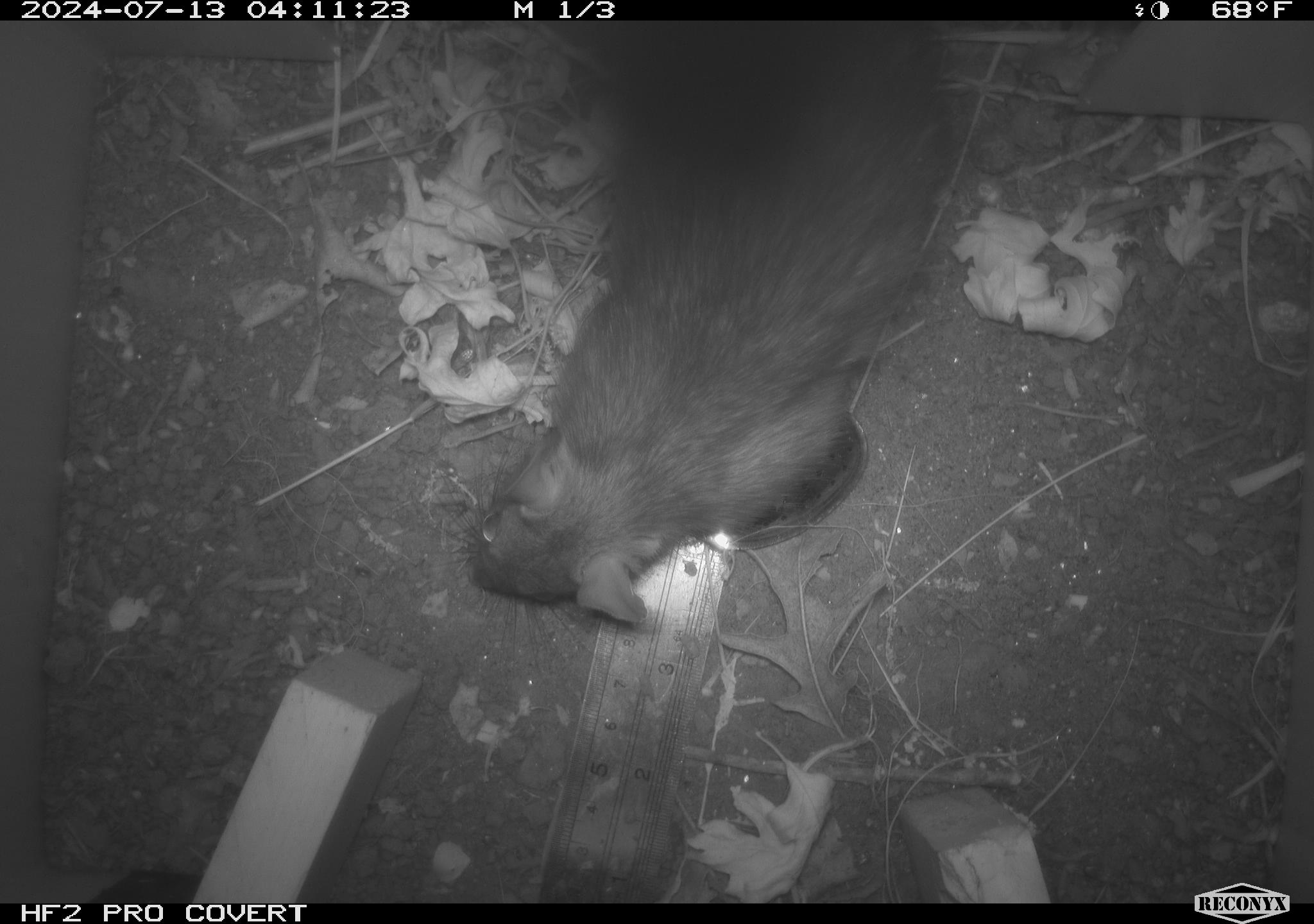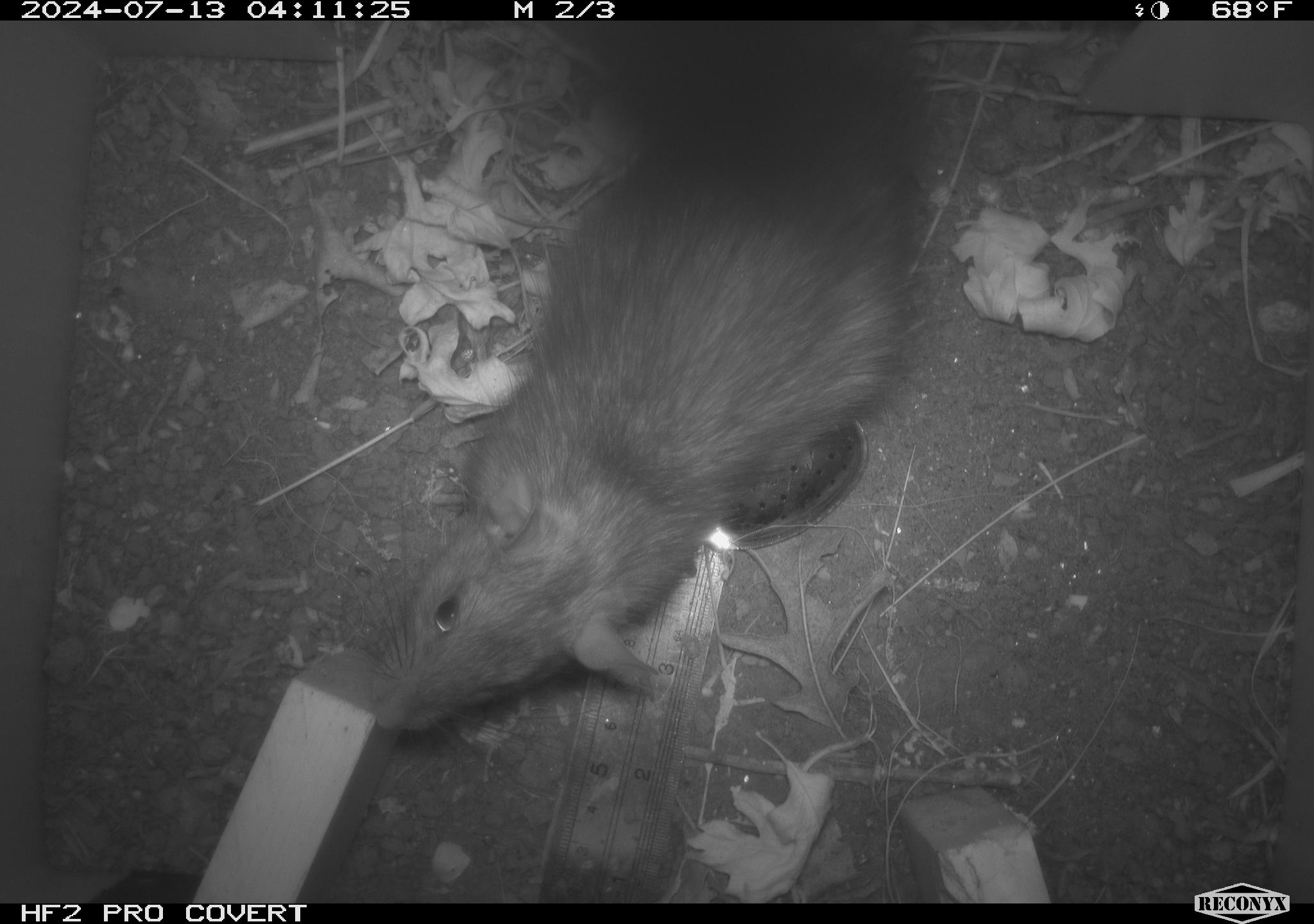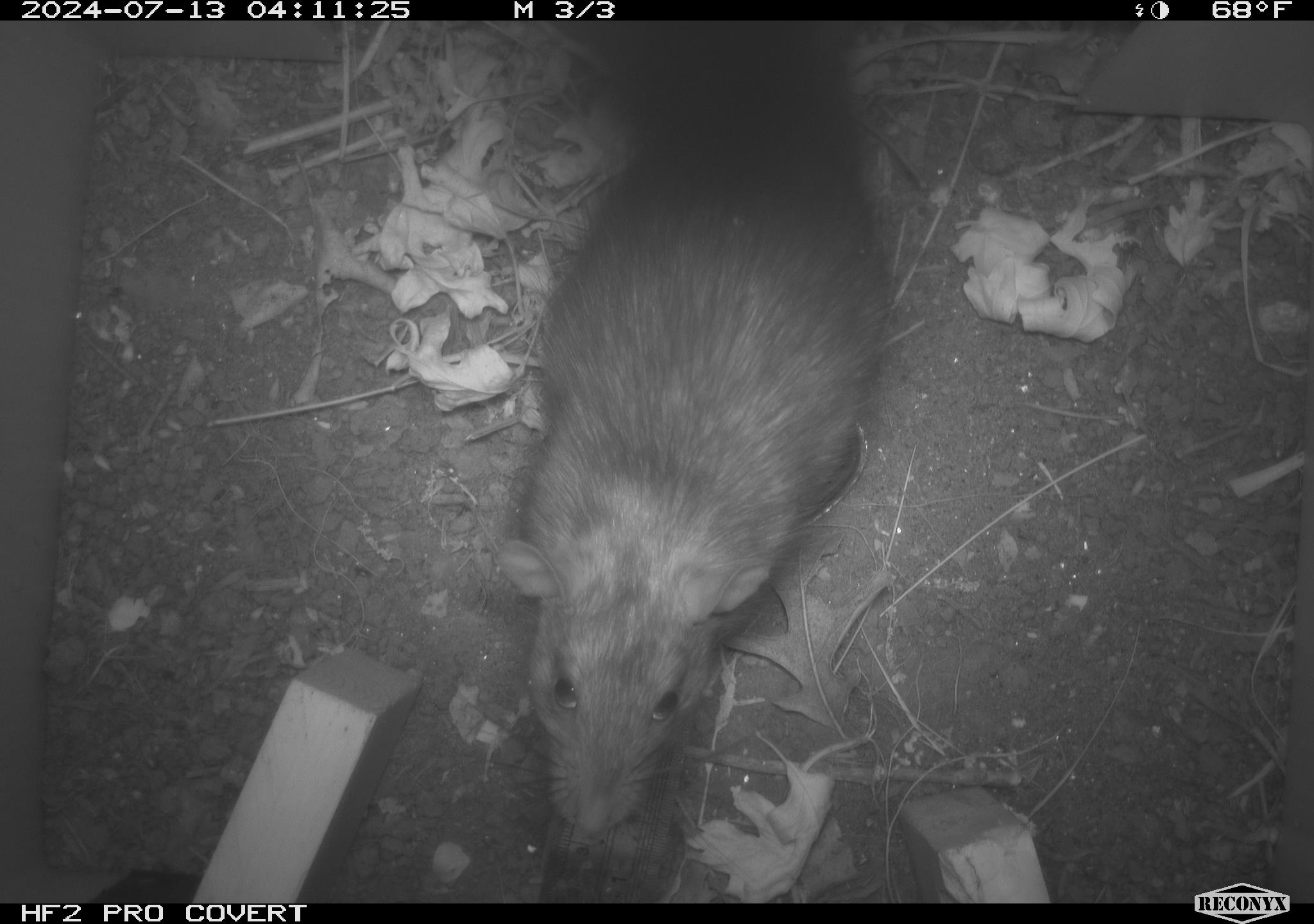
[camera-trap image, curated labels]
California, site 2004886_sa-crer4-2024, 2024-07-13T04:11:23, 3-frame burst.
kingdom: Animalia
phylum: Chordata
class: Mammalia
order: Rodentia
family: Muridae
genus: Rattus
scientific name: Rattus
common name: rat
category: rattus species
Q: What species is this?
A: Rattus species (rat) (Rattus).